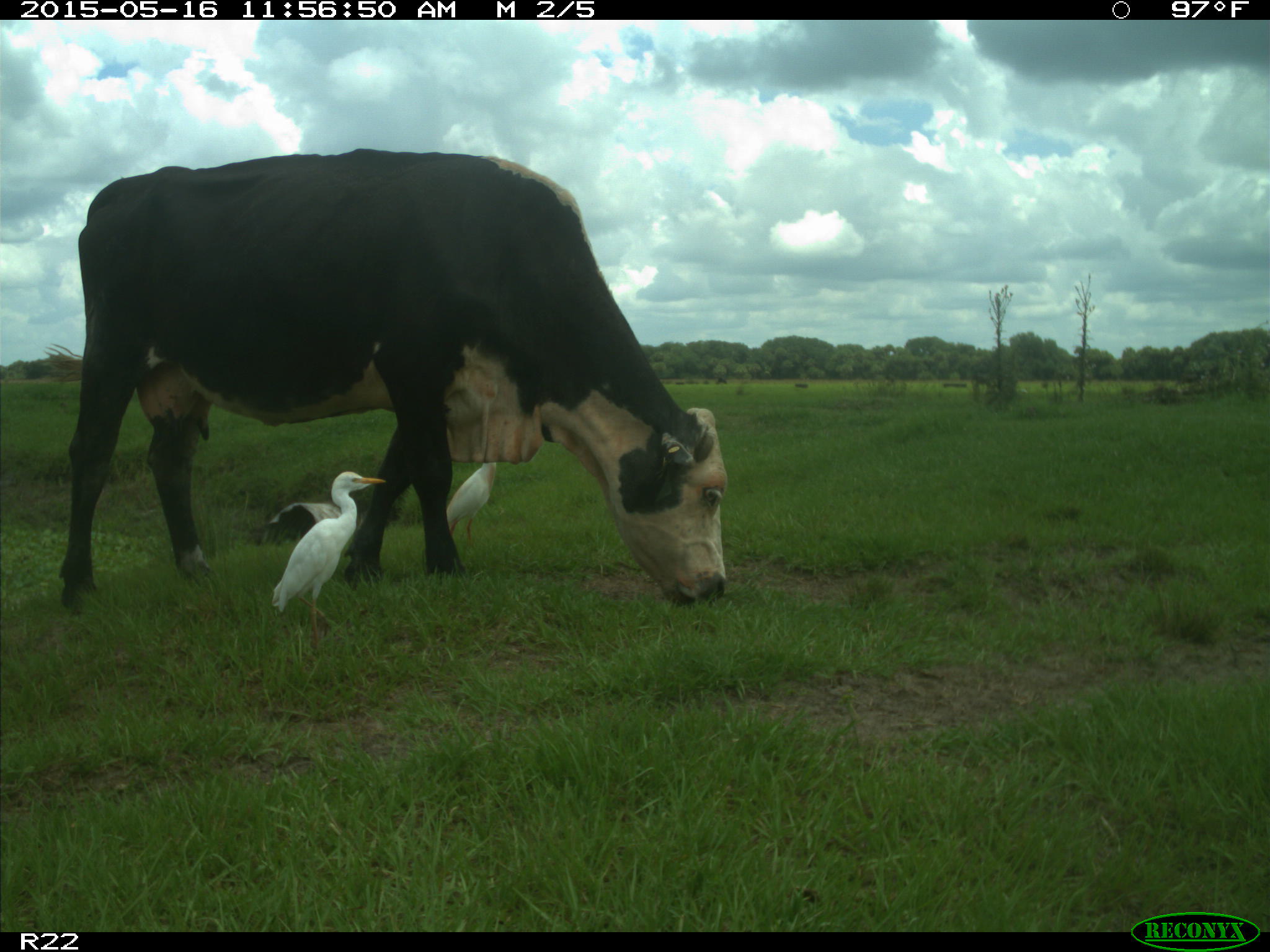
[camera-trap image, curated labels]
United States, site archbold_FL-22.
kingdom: Animalia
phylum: Chordata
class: Mammalia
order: Artiodactyla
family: Bovidae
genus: Bos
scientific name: Bos taurus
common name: domestic cow